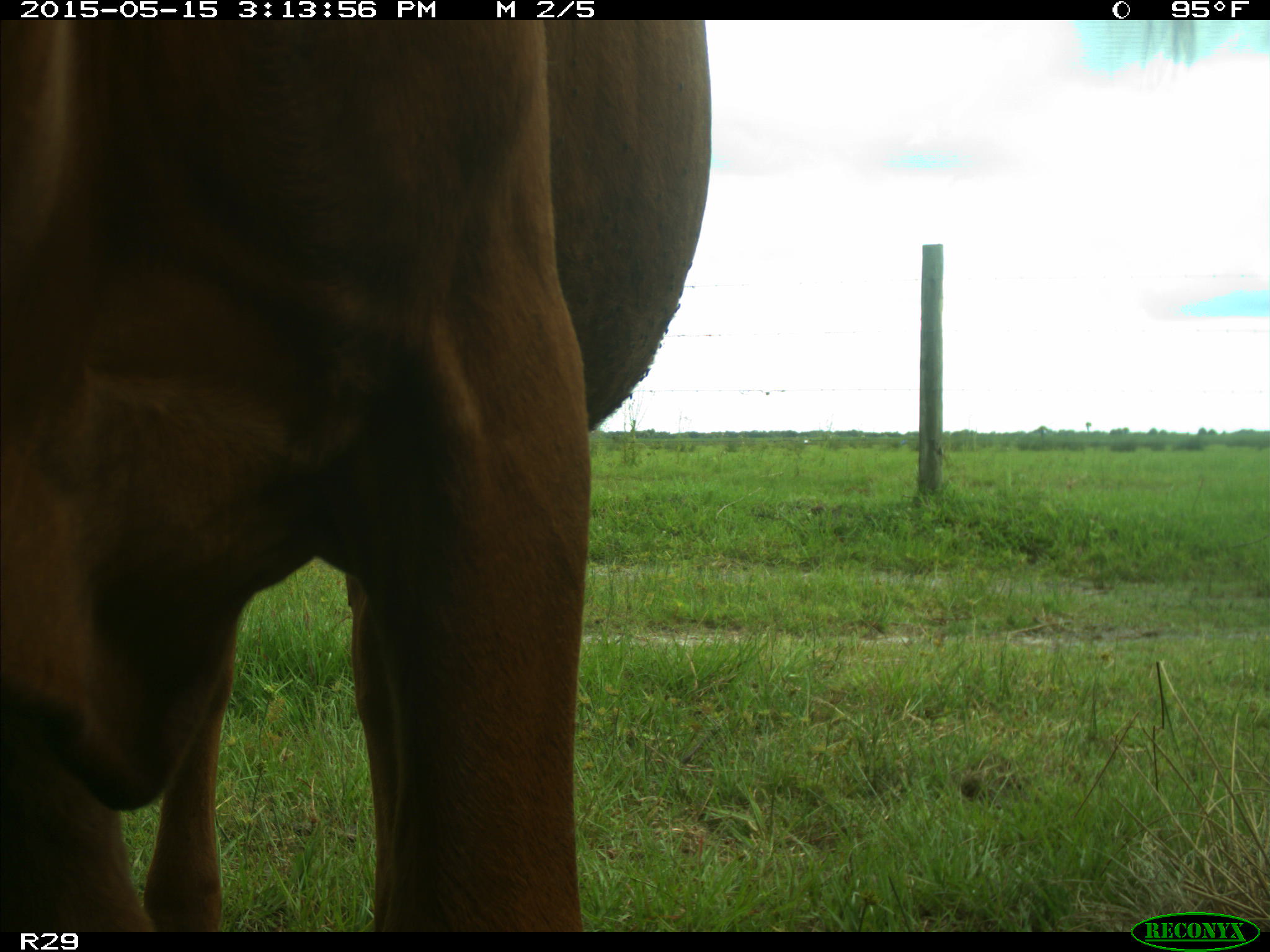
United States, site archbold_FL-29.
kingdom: Animalia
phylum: Chordata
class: Mammalia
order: Artiodactyla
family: Bovidae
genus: Bos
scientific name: Bos taurus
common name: domestic cow